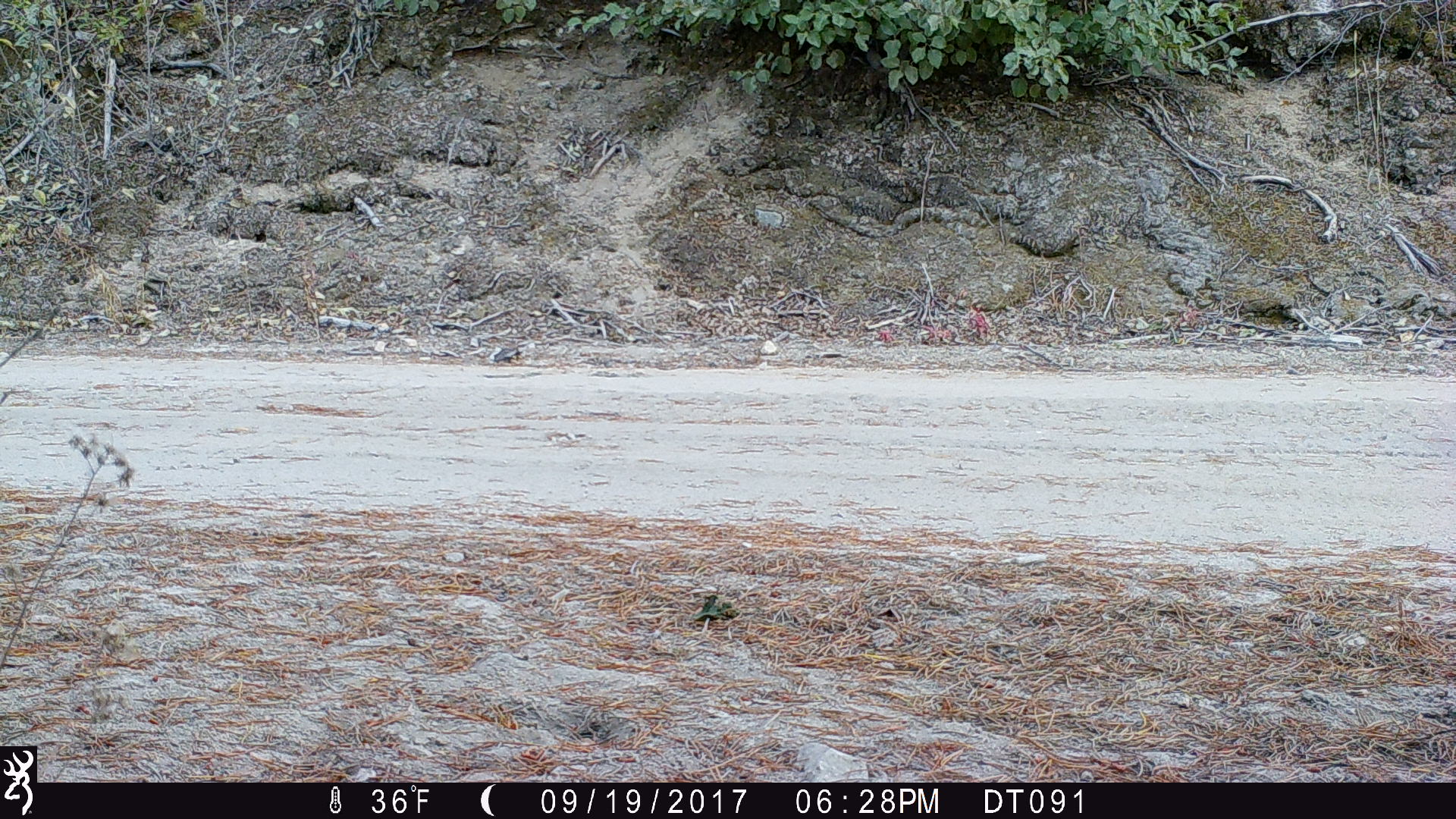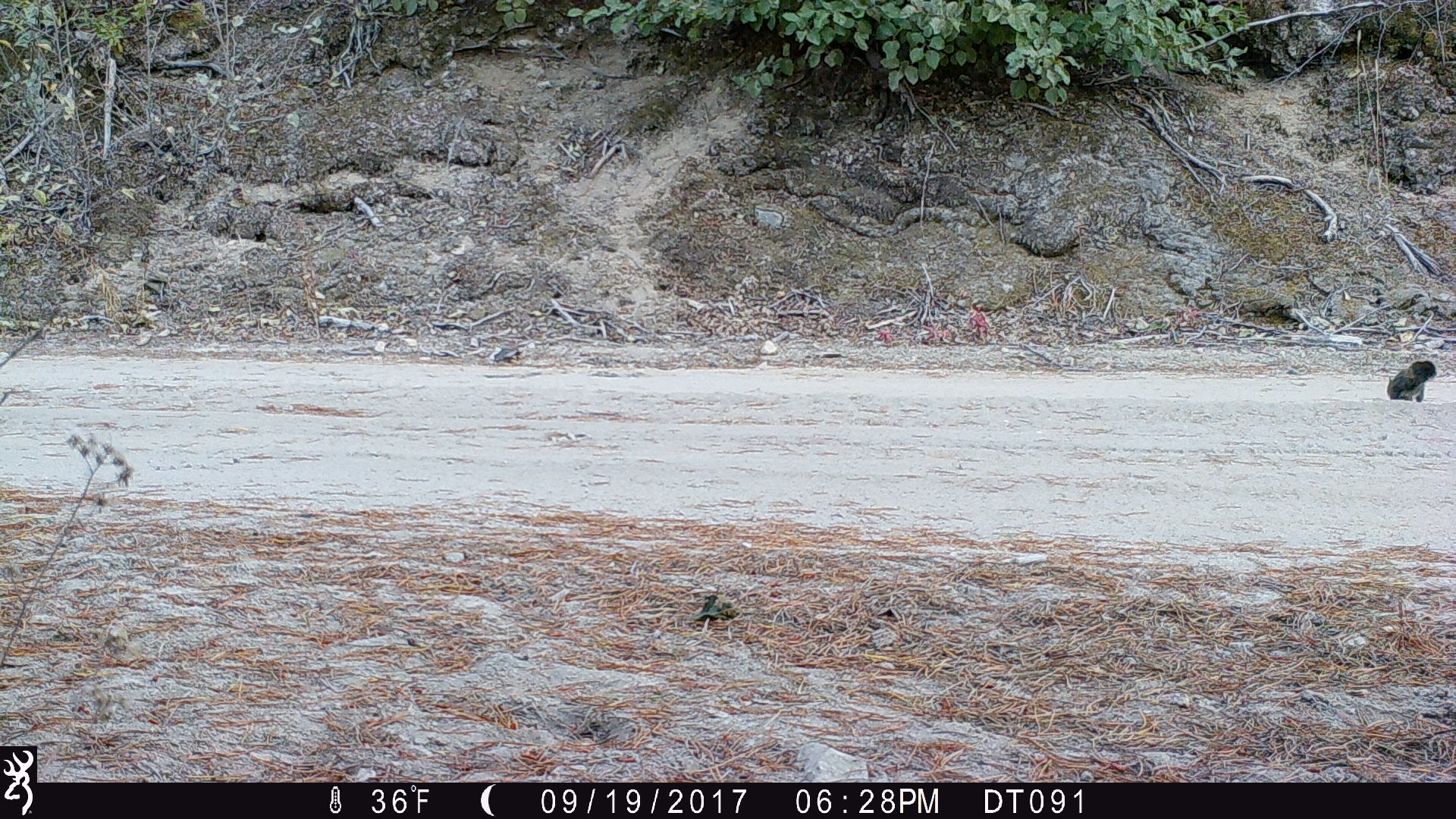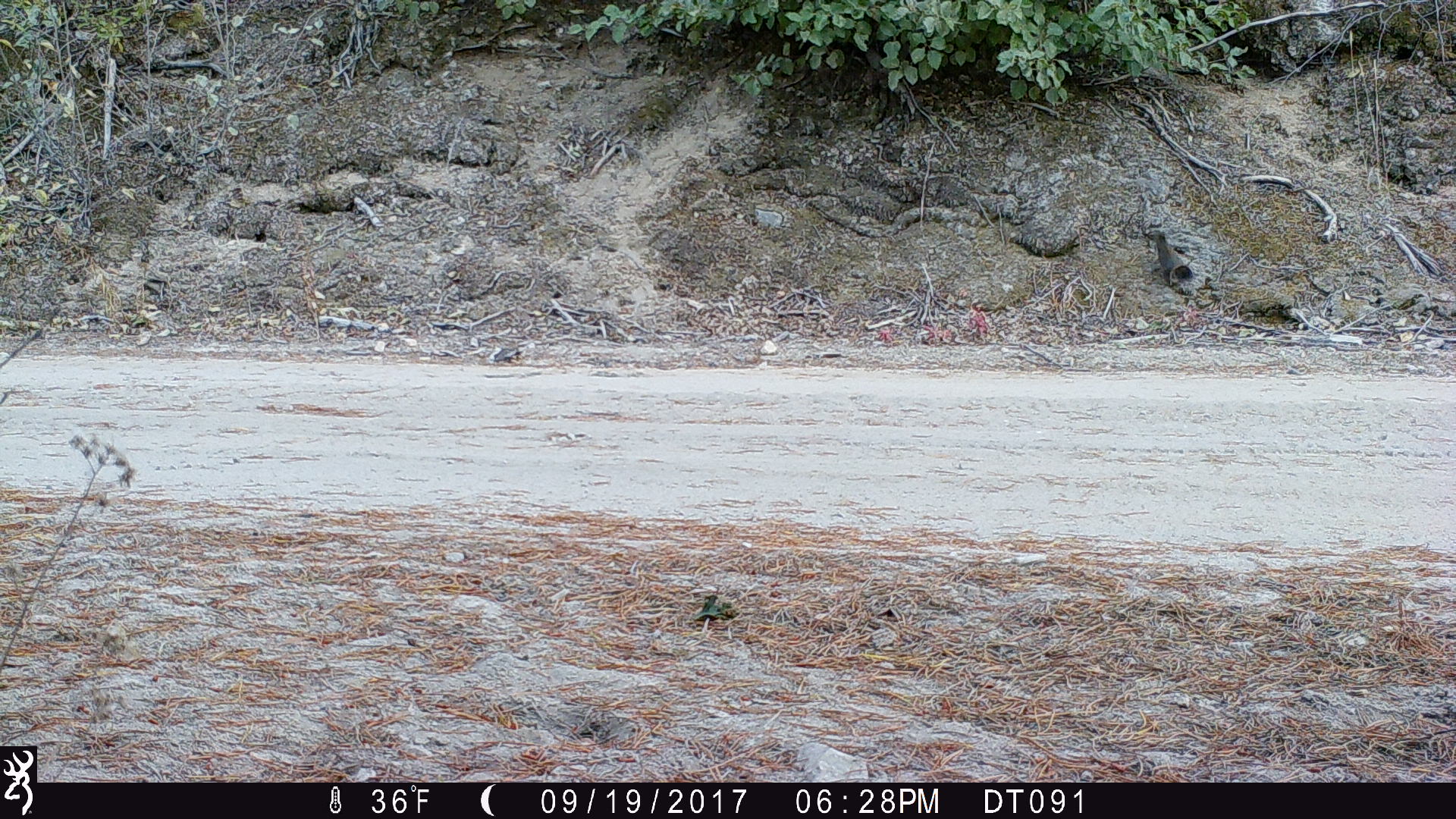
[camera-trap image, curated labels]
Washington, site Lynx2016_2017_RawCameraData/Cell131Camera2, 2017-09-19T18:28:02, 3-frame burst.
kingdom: Animalia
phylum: Chordata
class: Mammalia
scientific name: Mammalia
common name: small mammal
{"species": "small mammal (Mammalia)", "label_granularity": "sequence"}